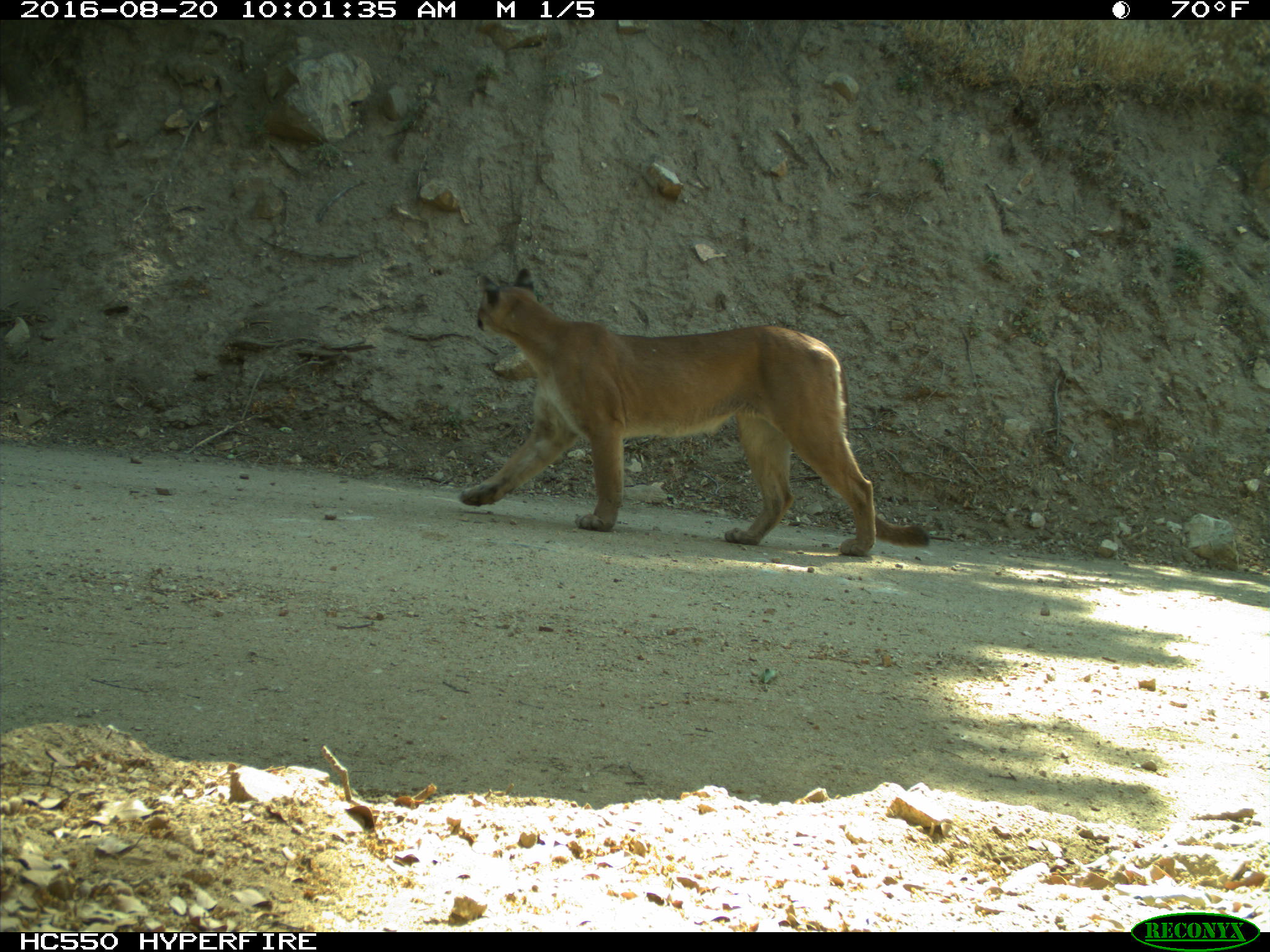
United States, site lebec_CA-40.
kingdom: Animalia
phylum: Chordata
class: Mammalia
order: Carnivora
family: Felidae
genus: Puma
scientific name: Puma concolor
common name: mountain lion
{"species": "Puma concolor (mountain lion)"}